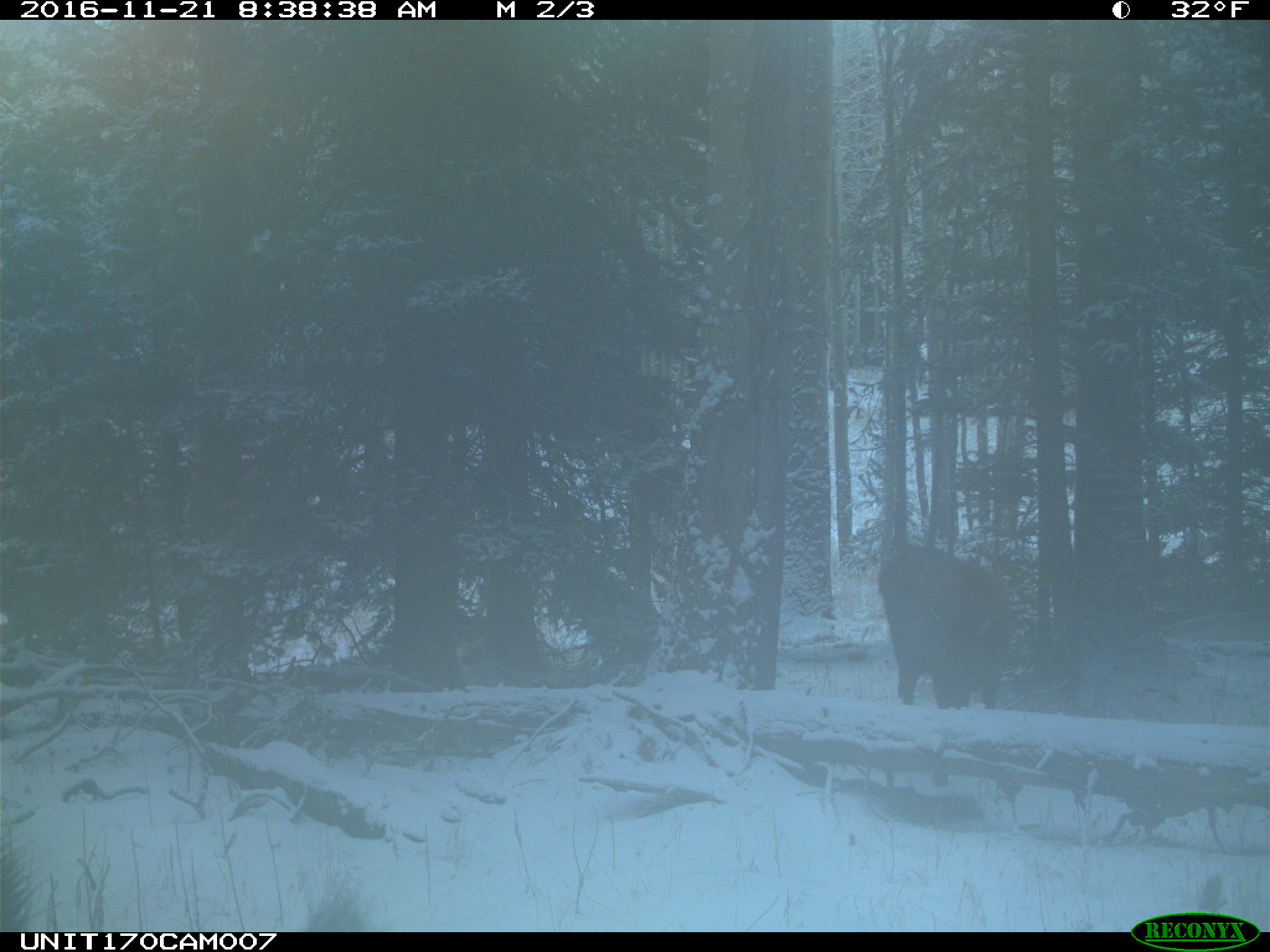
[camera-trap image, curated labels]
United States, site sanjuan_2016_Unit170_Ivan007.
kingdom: Animalia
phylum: Chordata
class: Mammalia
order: Artiodactyla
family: Cervidae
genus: Cervus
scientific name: Cervus elaphus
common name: red deer